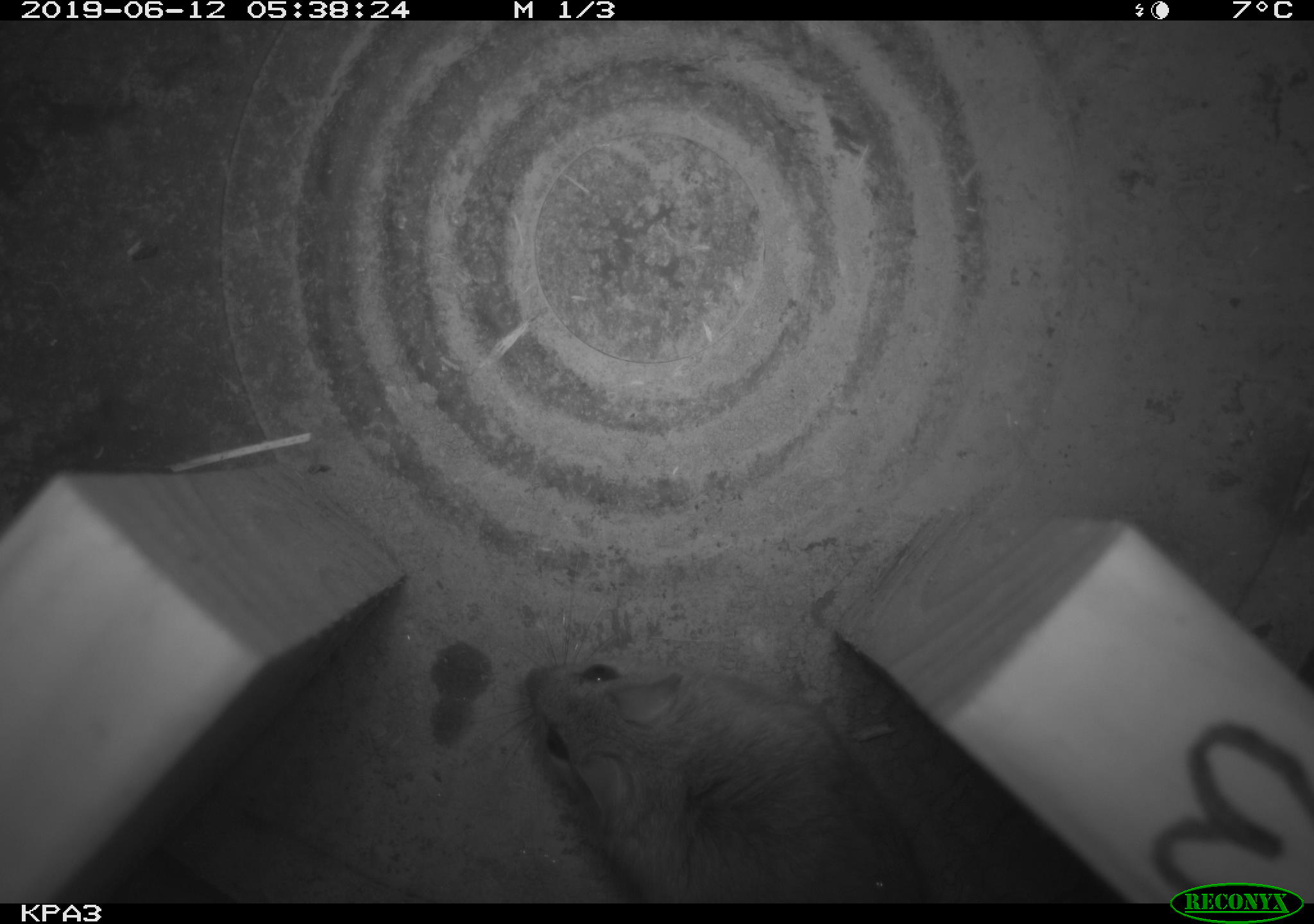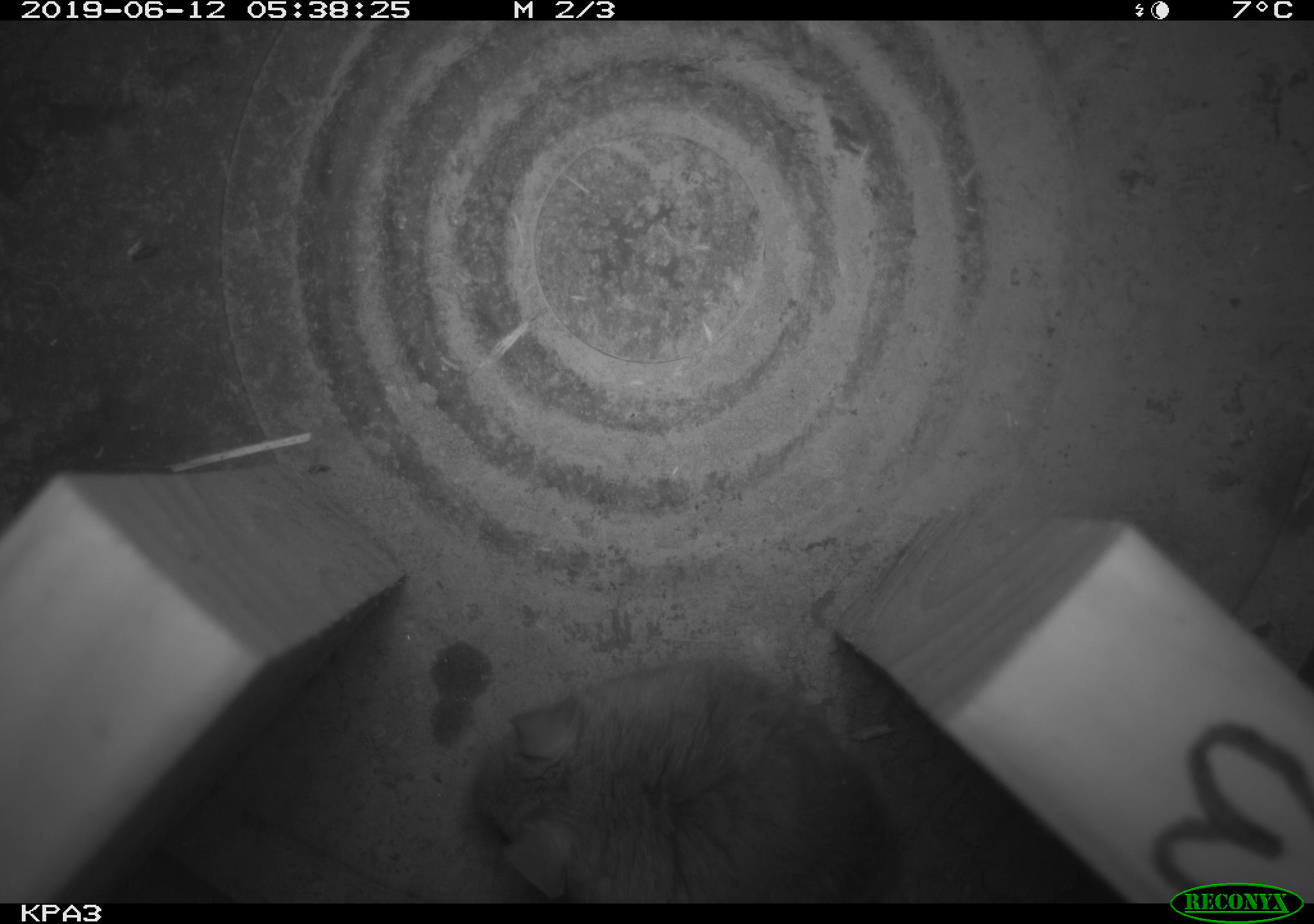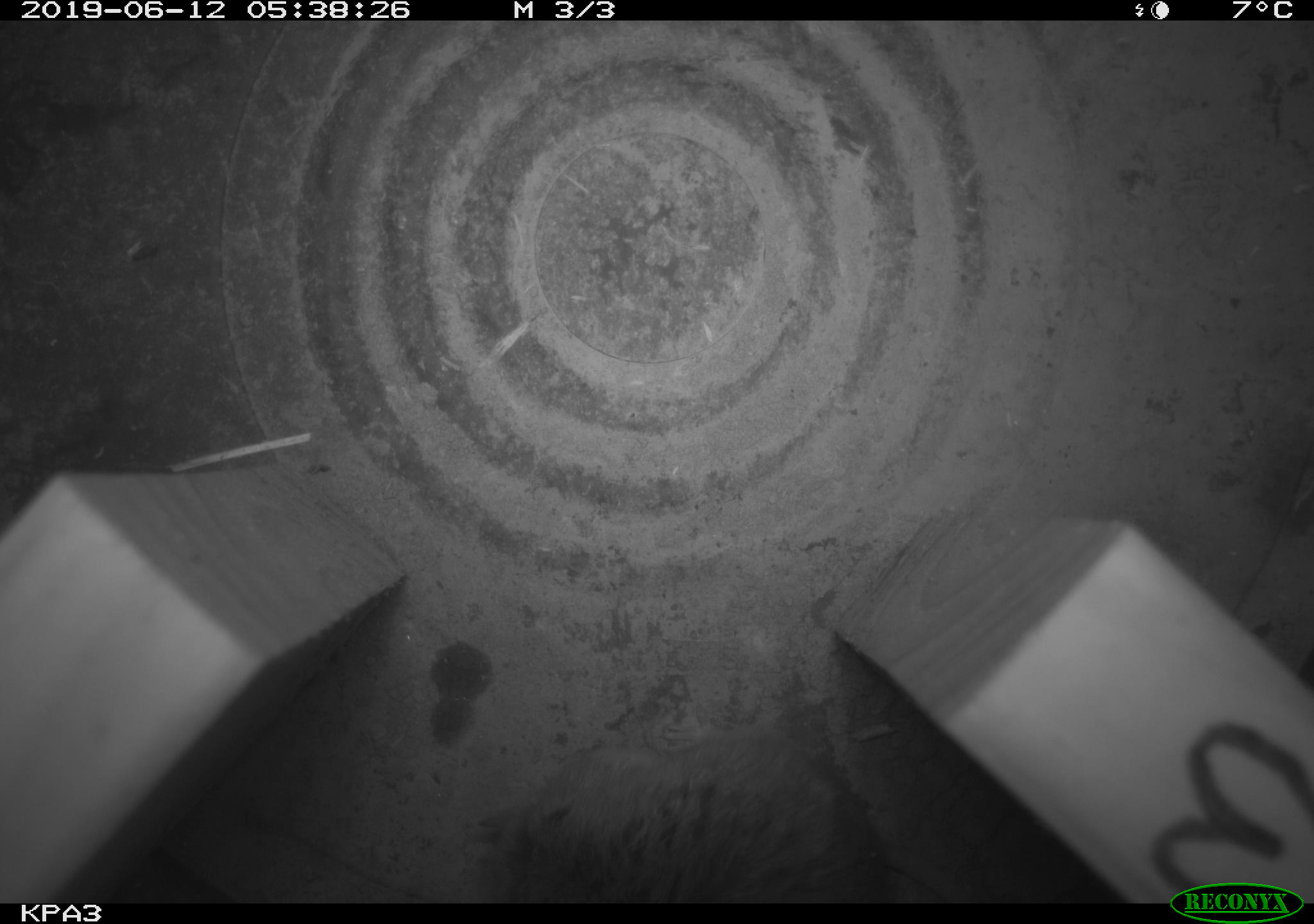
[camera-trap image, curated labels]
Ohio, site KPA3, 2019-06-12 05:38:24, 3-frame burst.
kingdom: Animalia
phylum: Chordata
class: Mammalia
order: Rodentia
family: Cricetidae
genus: Peromyscus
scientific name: Peromyscus leucopus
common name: white-footed mouse